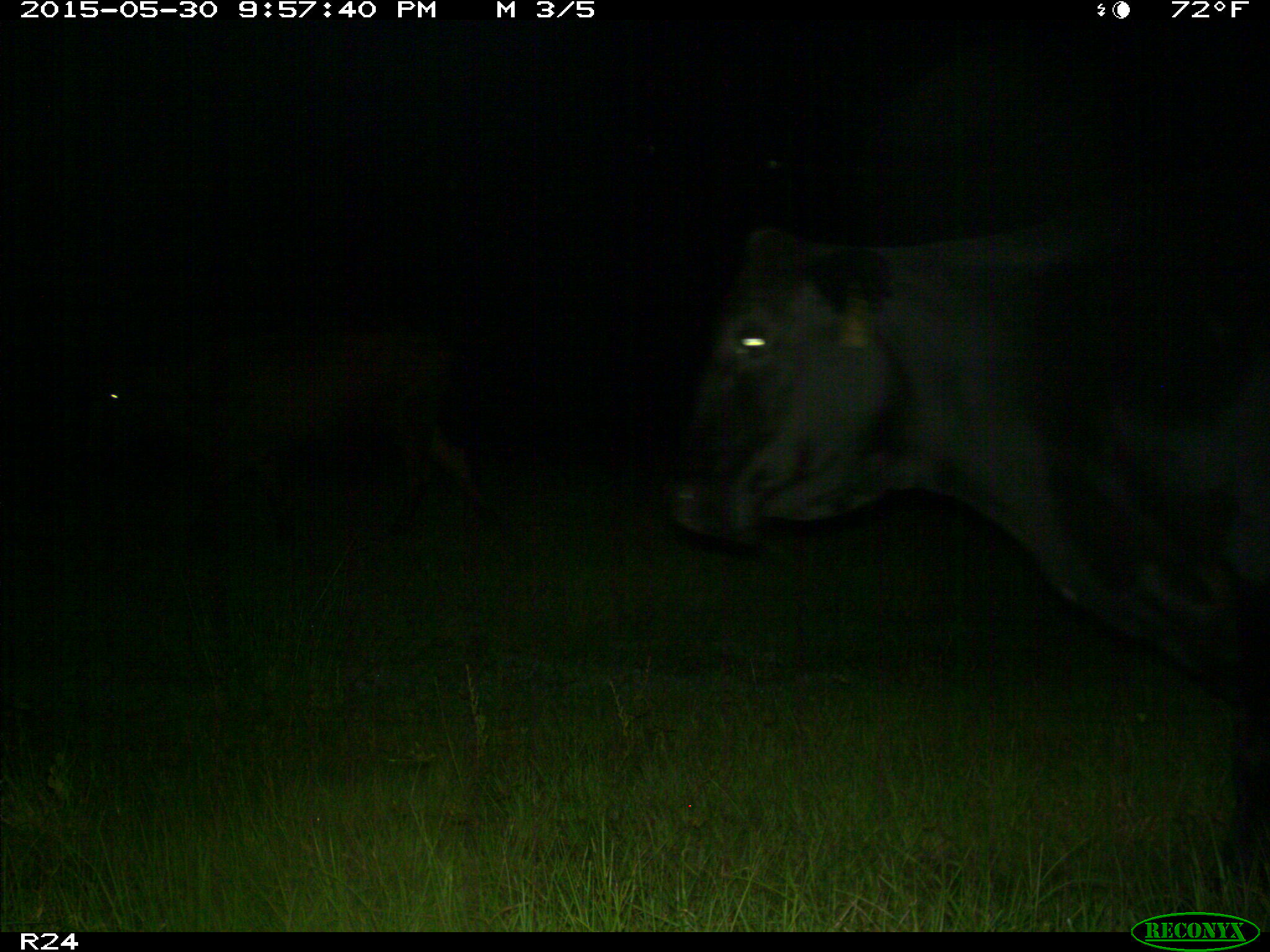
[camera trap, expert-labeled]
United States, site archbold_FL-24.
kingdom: Animalia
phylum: Chordata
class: Mammalia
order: Artiodactyla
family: Bovidae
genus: Bos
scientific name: Bos taurus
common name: domestic cow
Bos taurus (domestic cow).